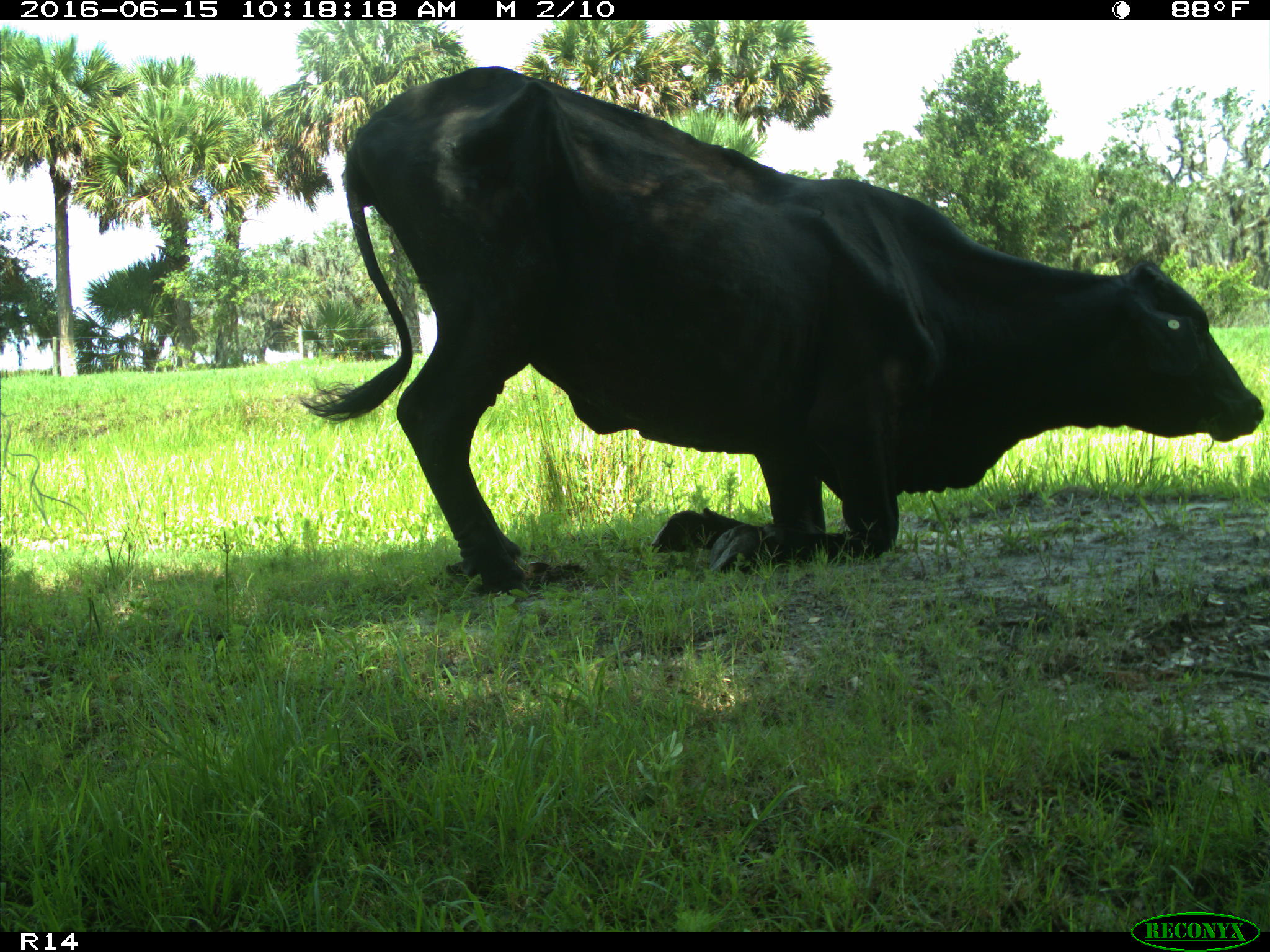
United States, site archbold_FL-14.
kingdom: Animalia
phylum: Chordata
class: Mammalia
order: Artiodactyla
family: Bovidae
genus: Bos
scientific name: Bos taurus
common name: domestic cow